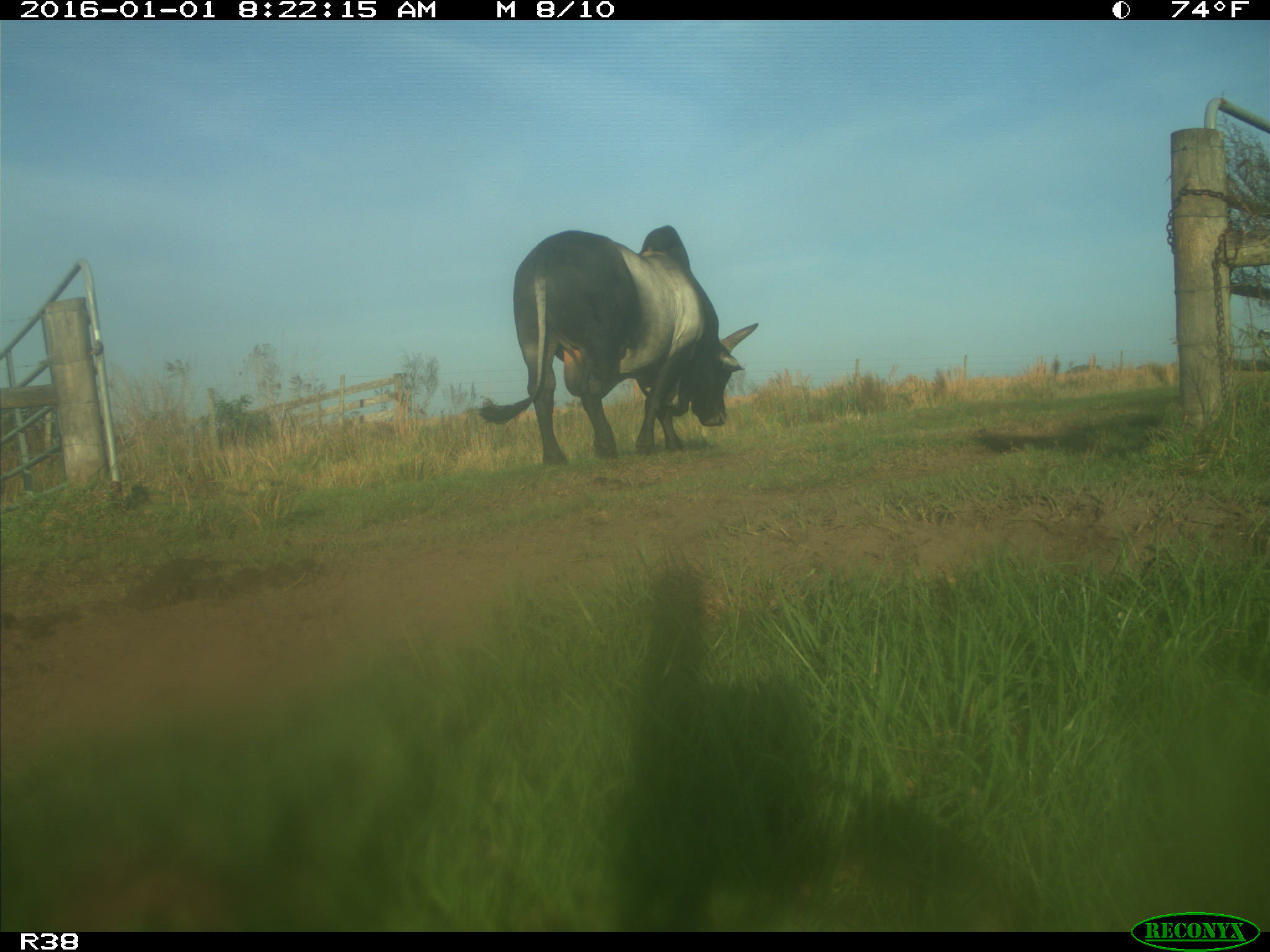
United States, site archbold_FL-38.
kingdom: Animalia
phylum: Chordata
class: Mammalia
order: Artiodactyla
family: Bovidae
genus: Bos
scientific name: Bos taurus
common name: domestic cow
Bos taurus (domestic cow).